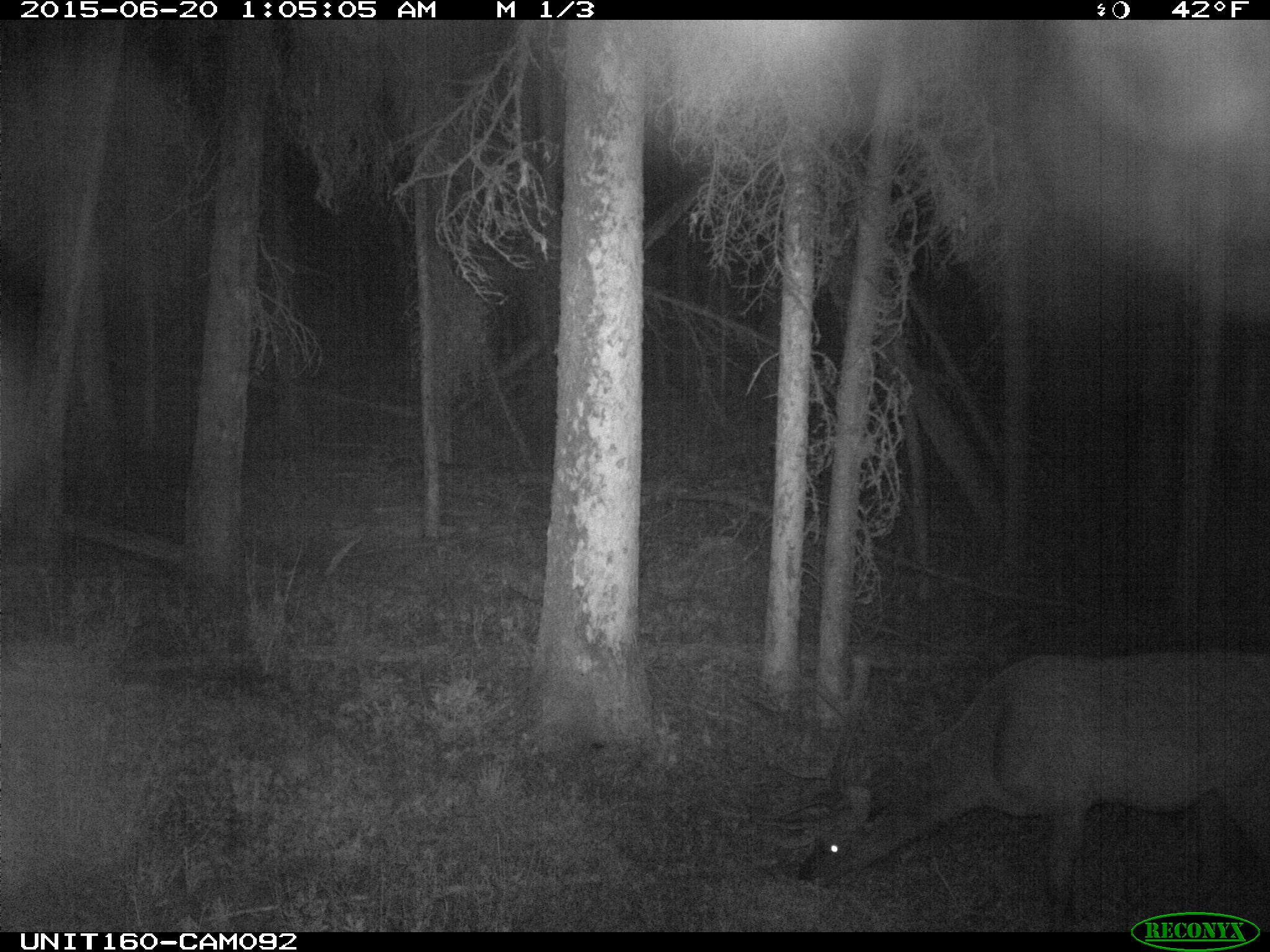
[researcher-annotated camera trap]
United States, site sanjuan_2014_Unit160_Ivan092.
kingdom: Animalia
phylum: Chordata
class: Mammalia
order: Artiodactyla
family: Cervidae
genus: Cervus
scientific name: Cervus elaphus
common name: red deer